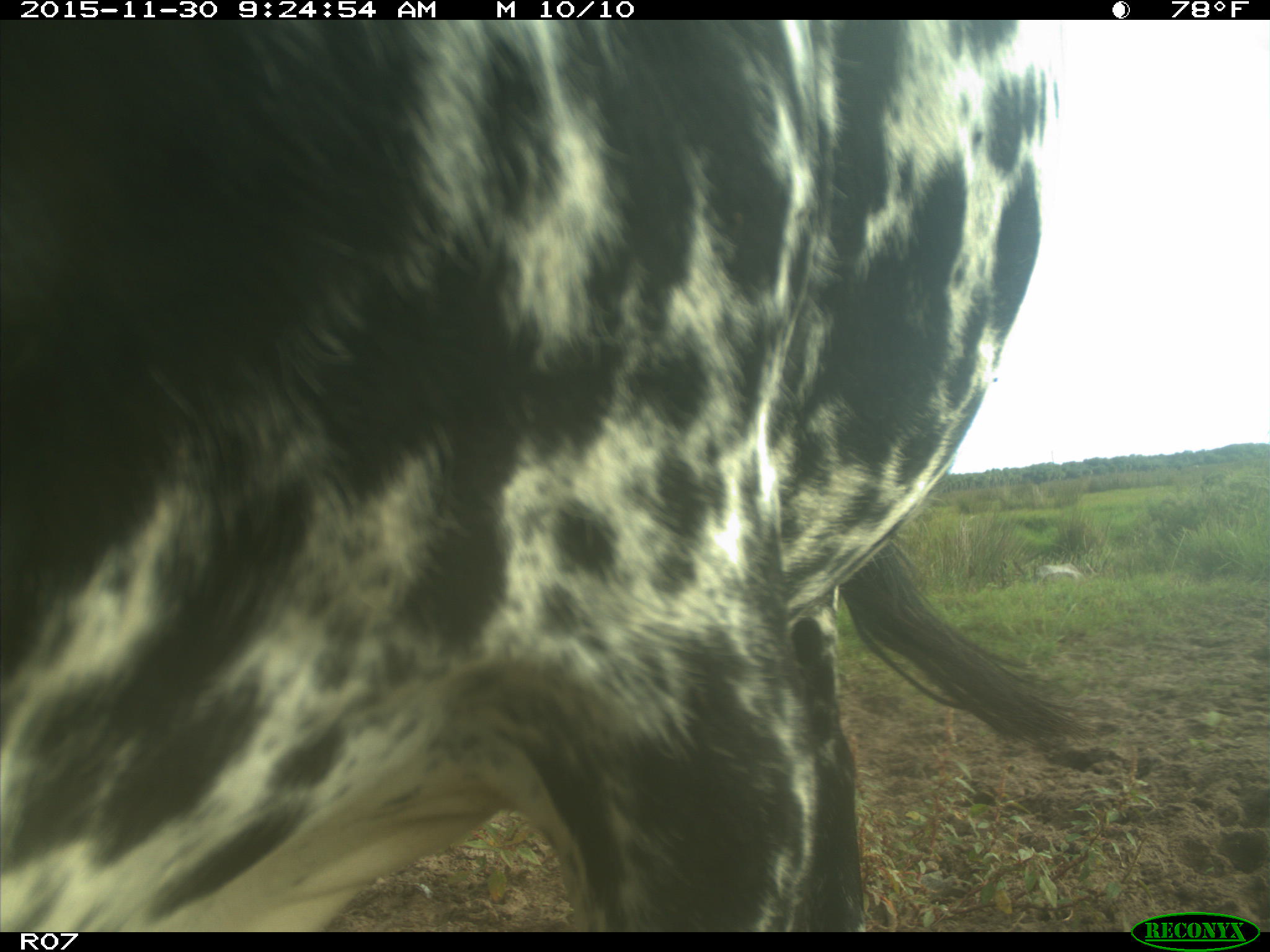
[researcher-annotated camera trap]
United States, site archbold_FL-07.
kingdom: Animalia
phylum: Chordata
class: Mammalia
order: Artiodactyla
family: Bovidae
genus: Bos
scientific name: Bos taurus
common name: domestic cow